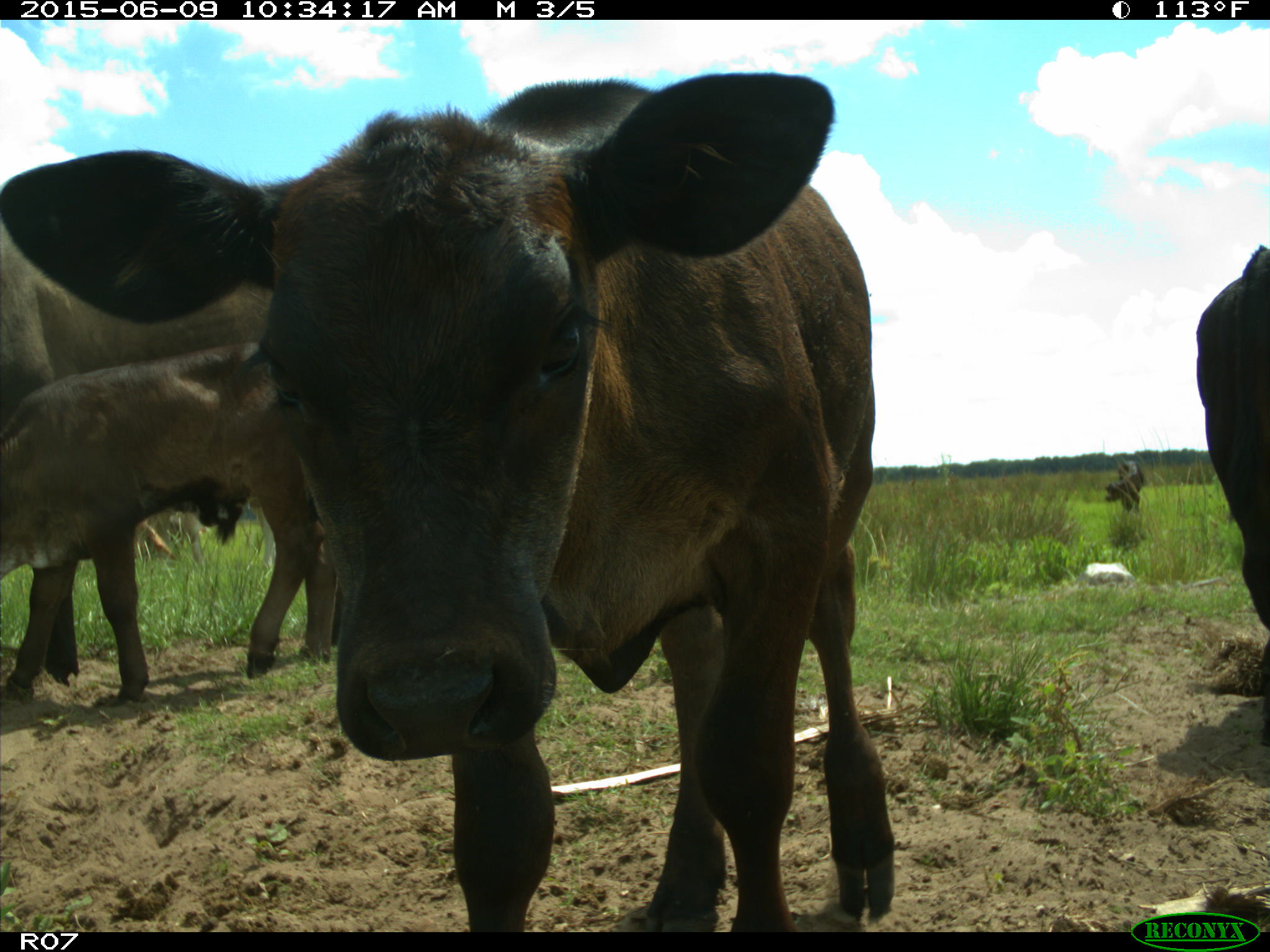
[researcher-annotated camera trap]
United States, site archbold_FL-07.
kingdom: Animalia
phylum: Chordata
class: Mammalia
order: Artiodactyla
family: Bovidae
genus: Bos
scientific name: Bos taurus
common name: domestic cow